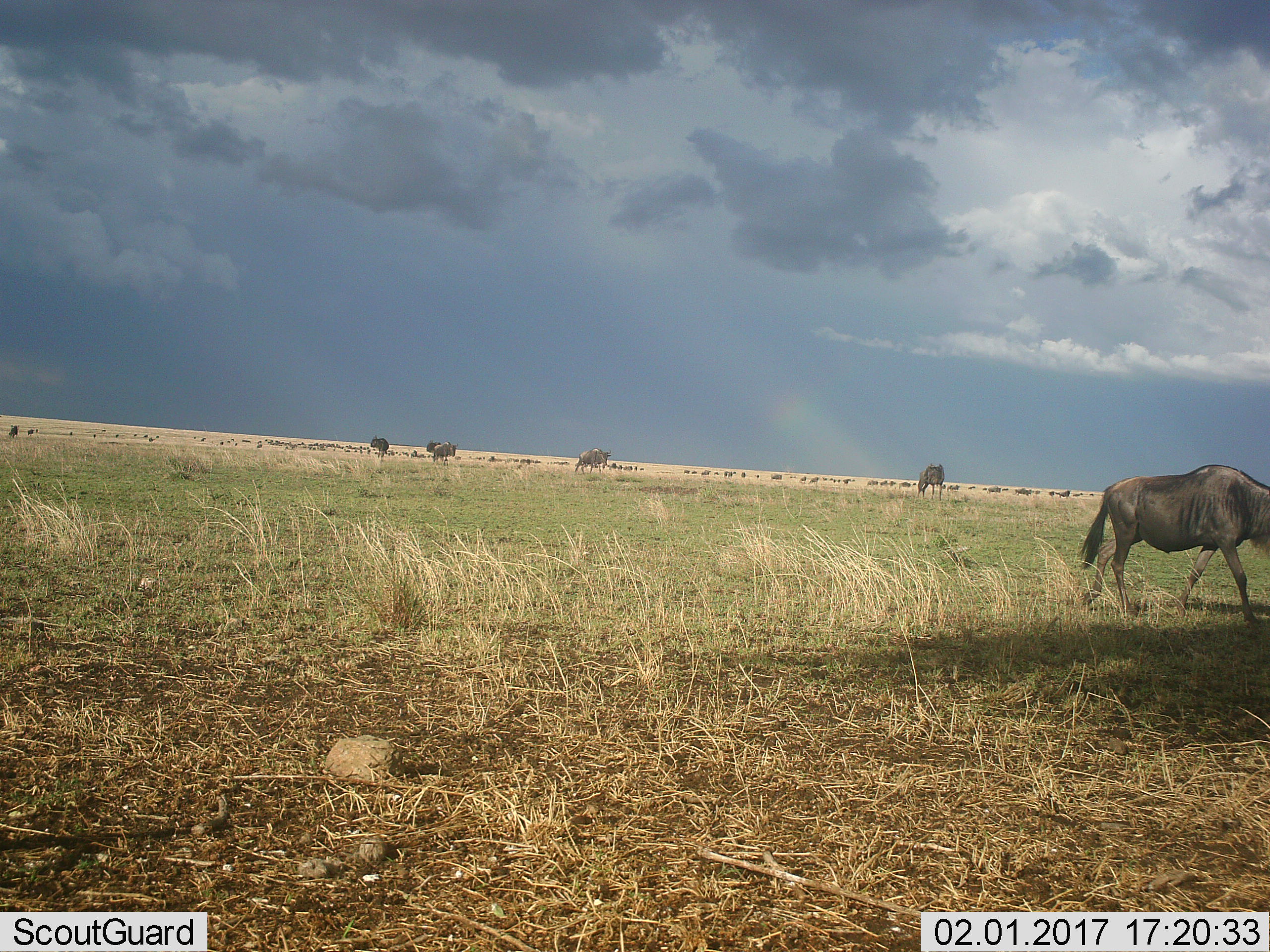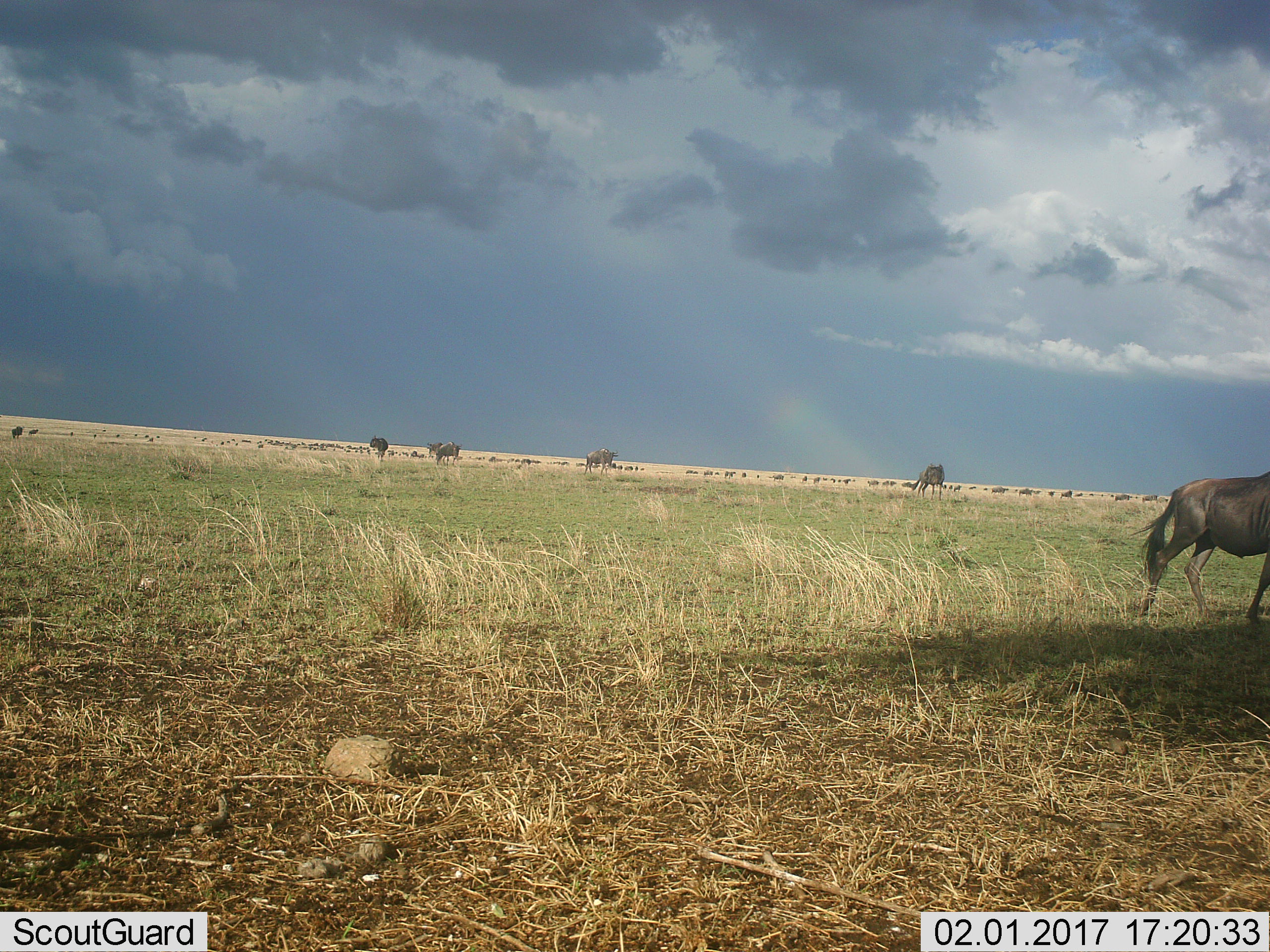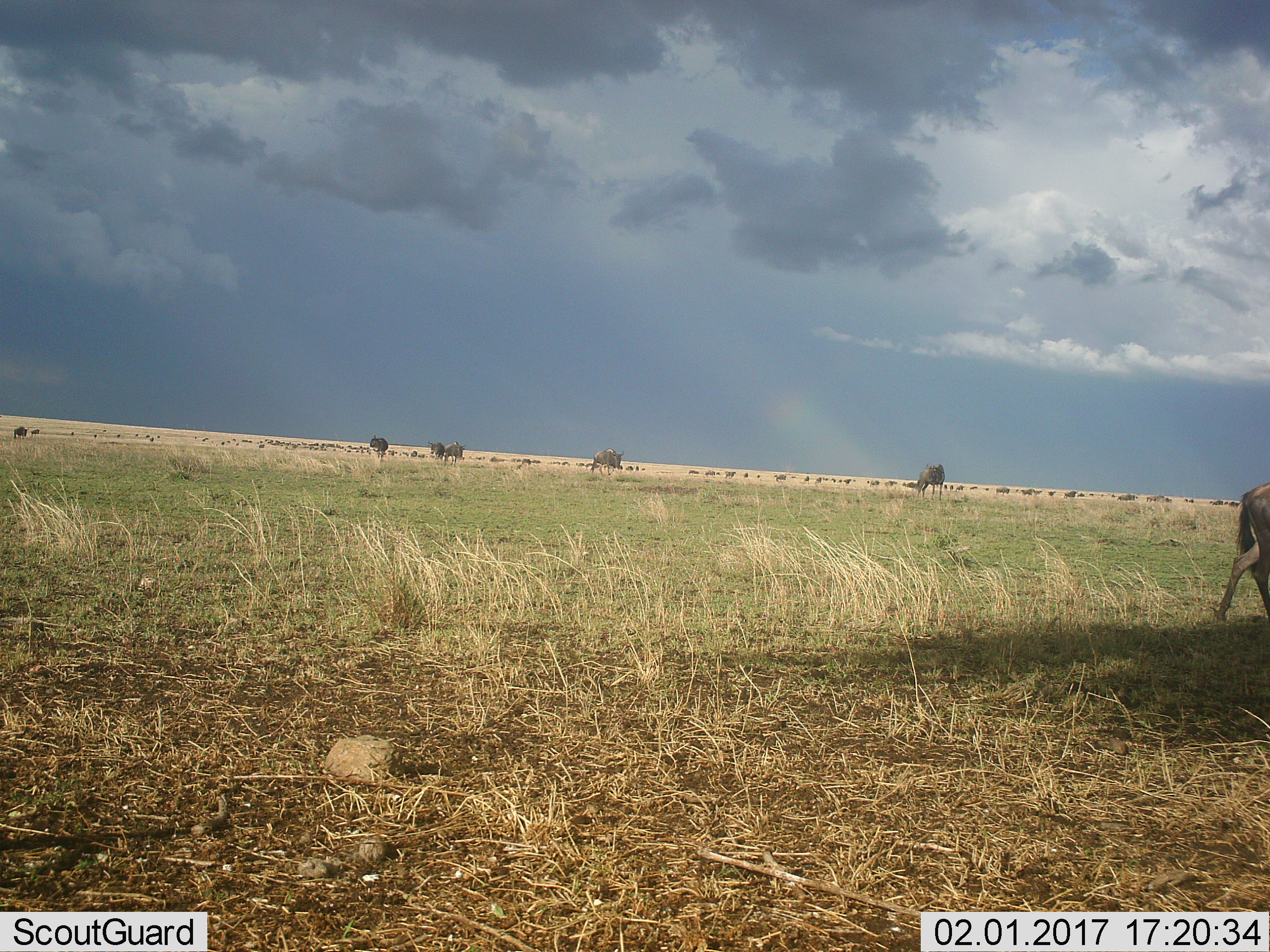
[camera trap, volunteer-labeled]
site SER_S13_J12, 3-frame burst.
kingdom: Animalia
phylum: Chordata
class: Mammalia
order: Artiodactyla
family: Bovidae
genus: Connochaetes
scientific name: Connochaetes taurinus taurinus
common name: blue wildebeest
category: wildebeestblue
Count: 6.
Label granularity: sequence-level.